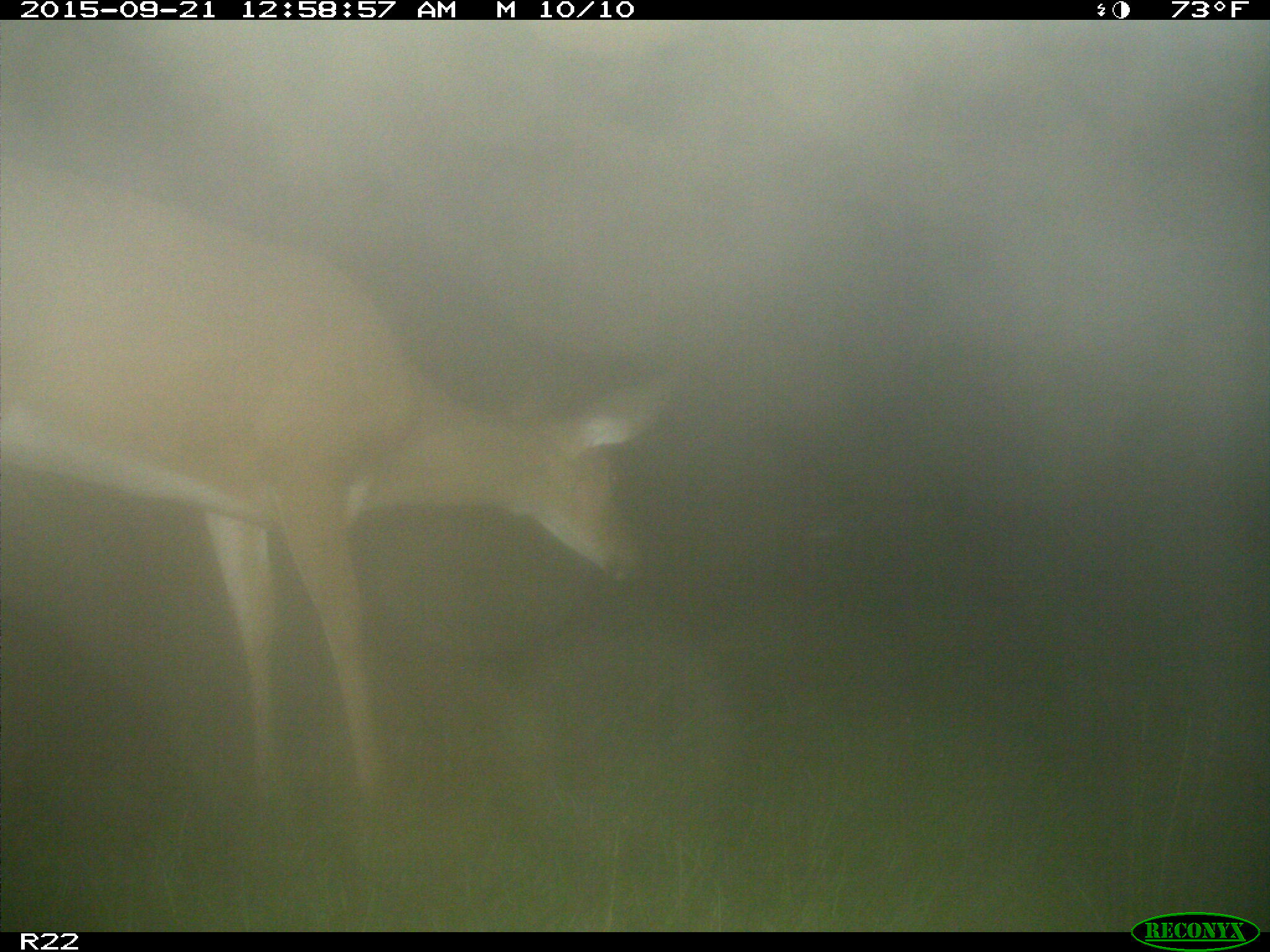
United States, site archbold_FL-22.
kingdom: Animalia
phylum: Chordata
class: Mammalia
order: Artiodactyla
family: Cervidae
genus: Odocoileus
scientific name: Odocoileus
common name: deer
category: unidentified deer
Unidentified deer (deer) (Odocoileus).